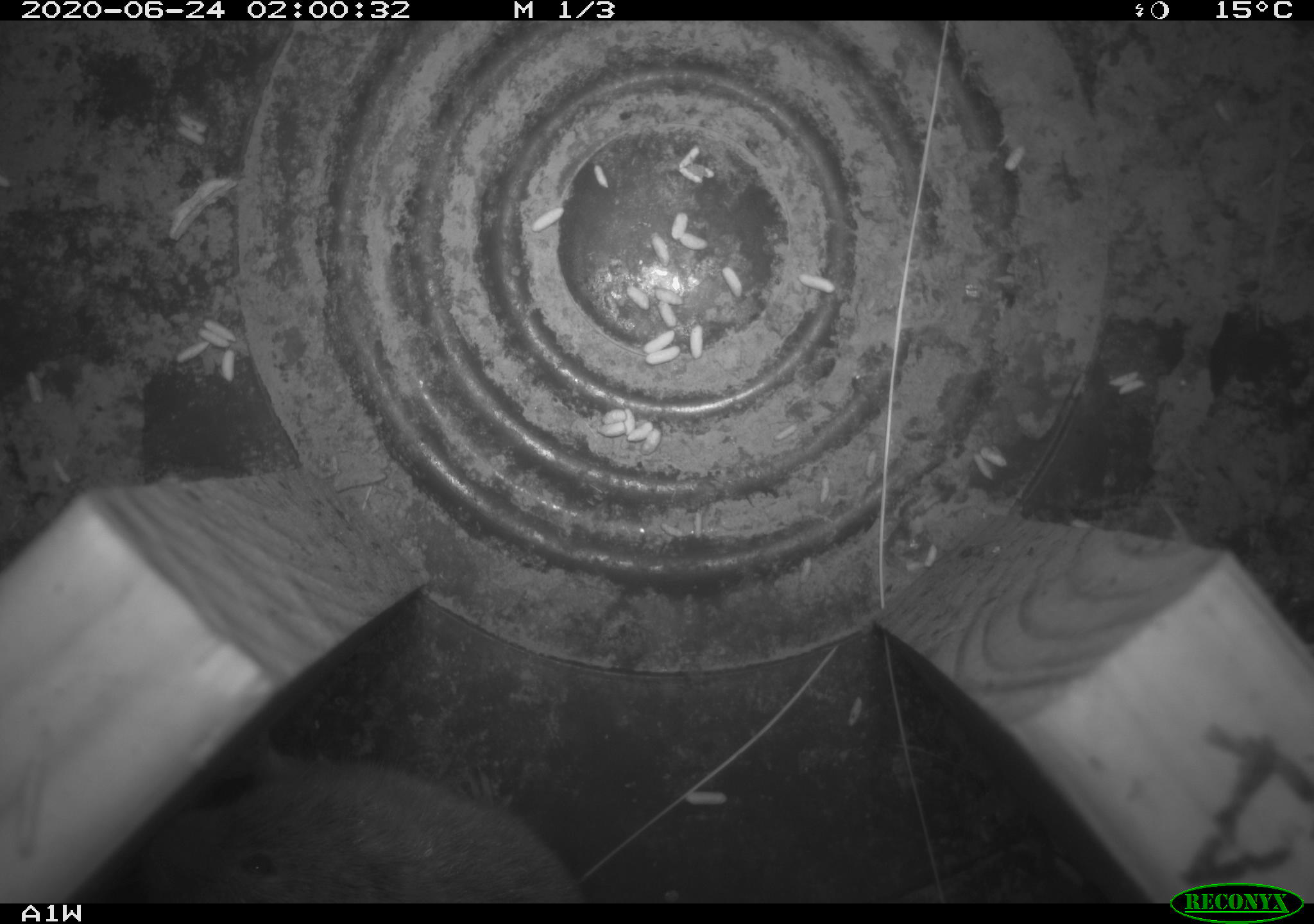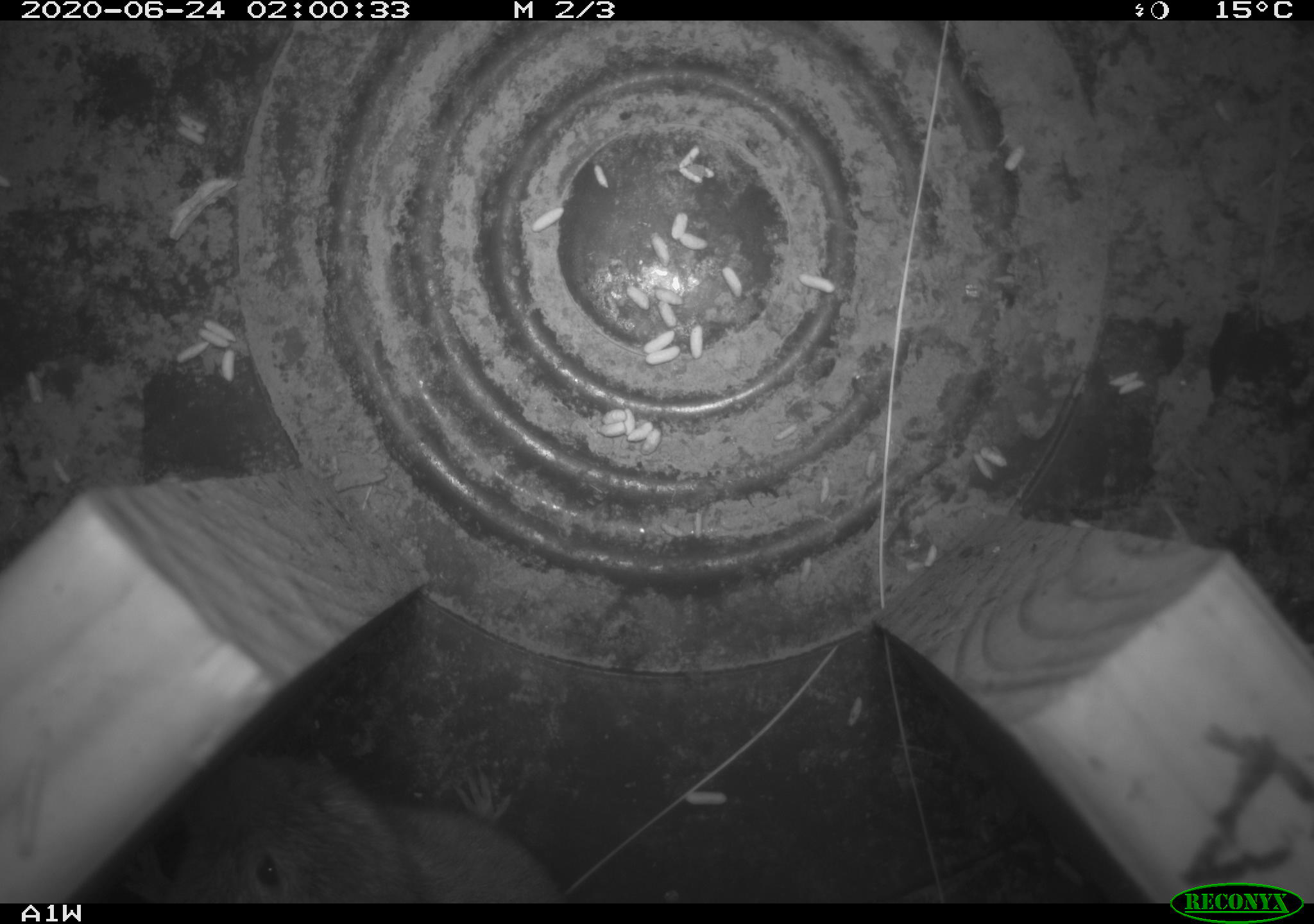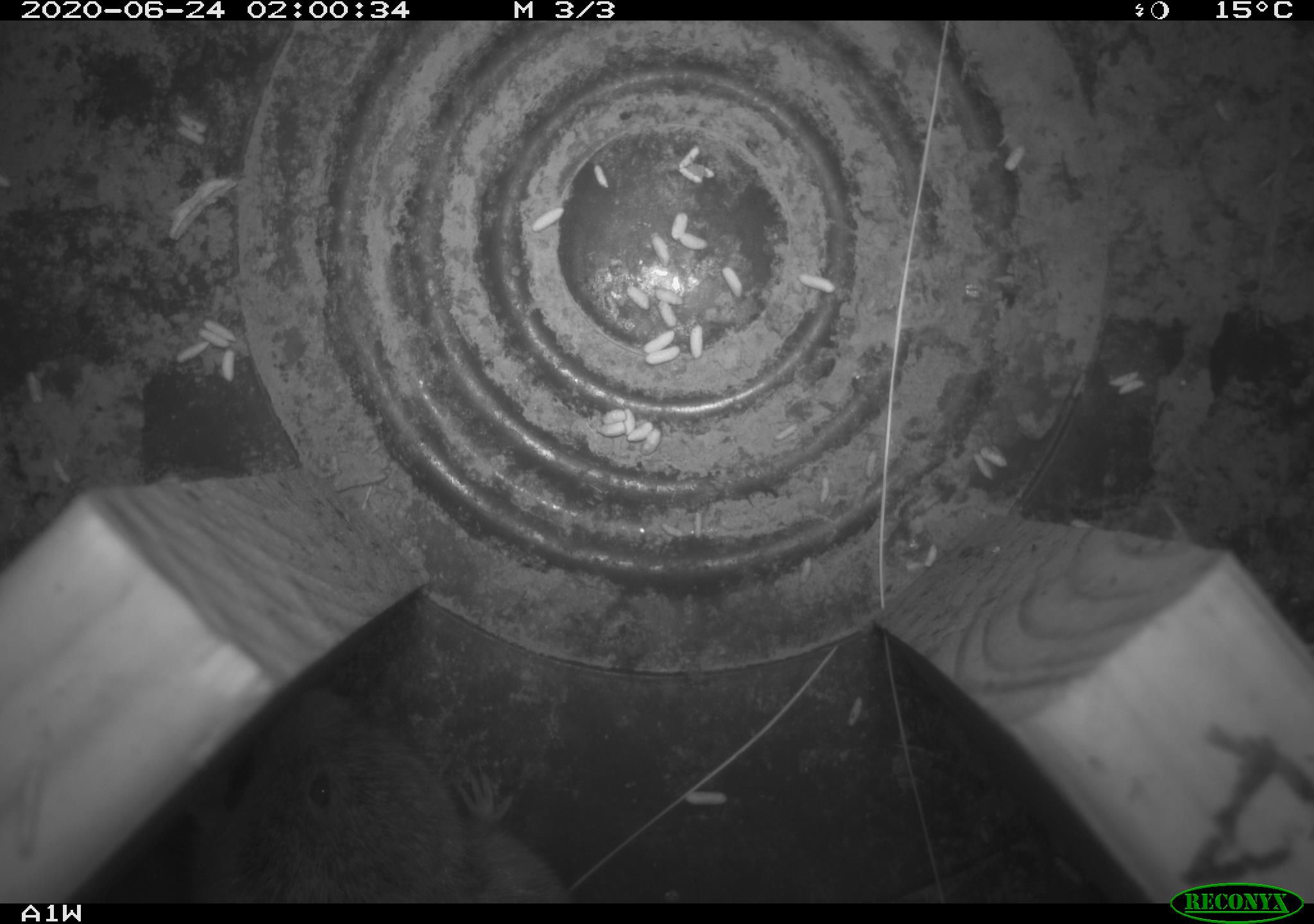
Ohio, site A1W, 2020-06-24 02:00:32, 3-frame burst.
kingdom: Animalia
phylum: Chordata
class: Mammalia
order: Rodentia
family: Cricetidae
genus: Microtus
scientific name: Microtus pennsylvanicus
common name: meadow vole